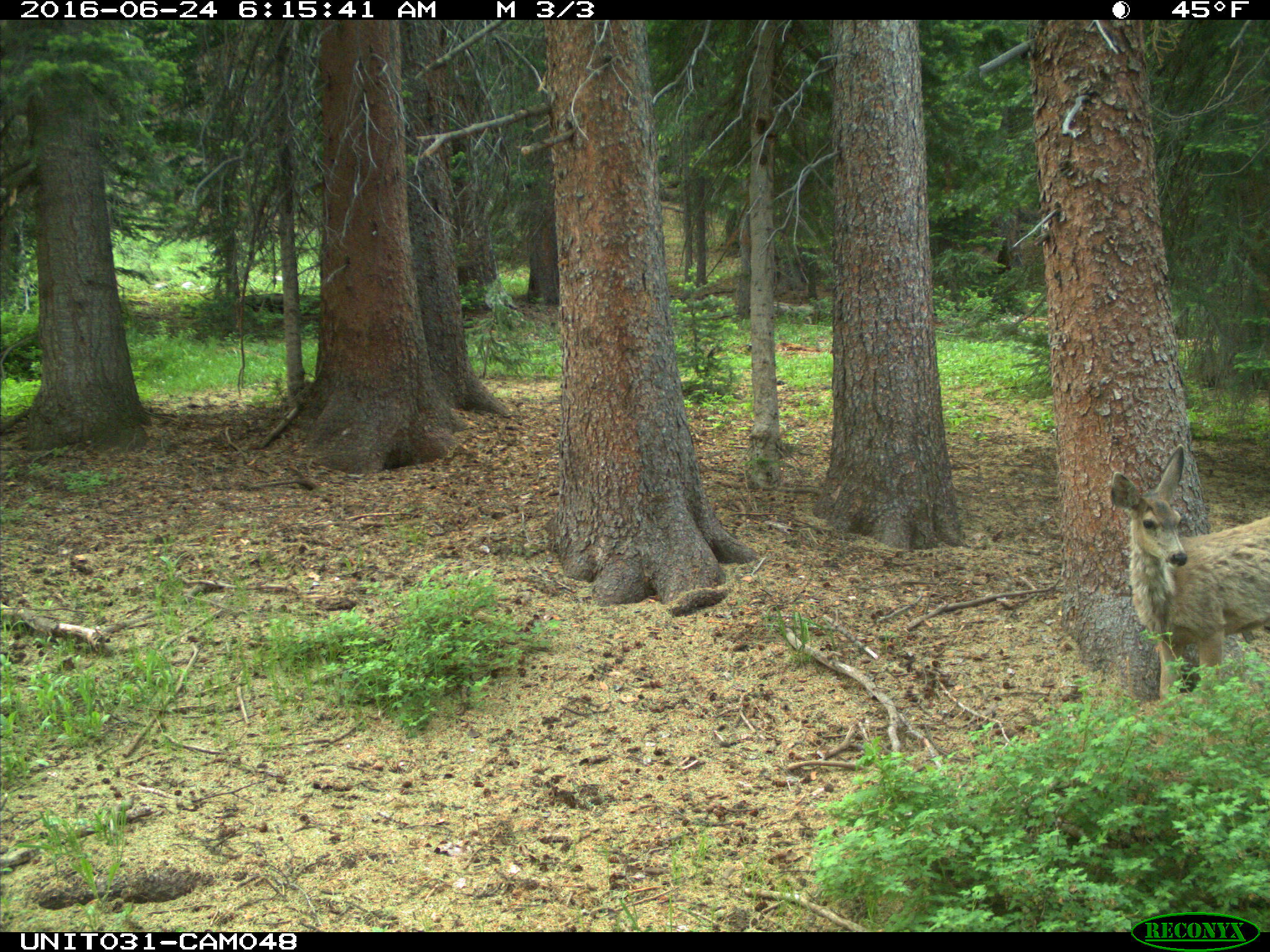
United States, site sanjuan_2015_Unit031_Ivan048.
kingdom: Animalia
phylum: Chordata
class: Mammalia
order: Artiodactyla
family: Cervidae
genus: Odocoileus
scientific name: Odocoileus hemionus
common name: mule deer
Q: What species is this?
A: Odocoileus hemionus (mule deer).